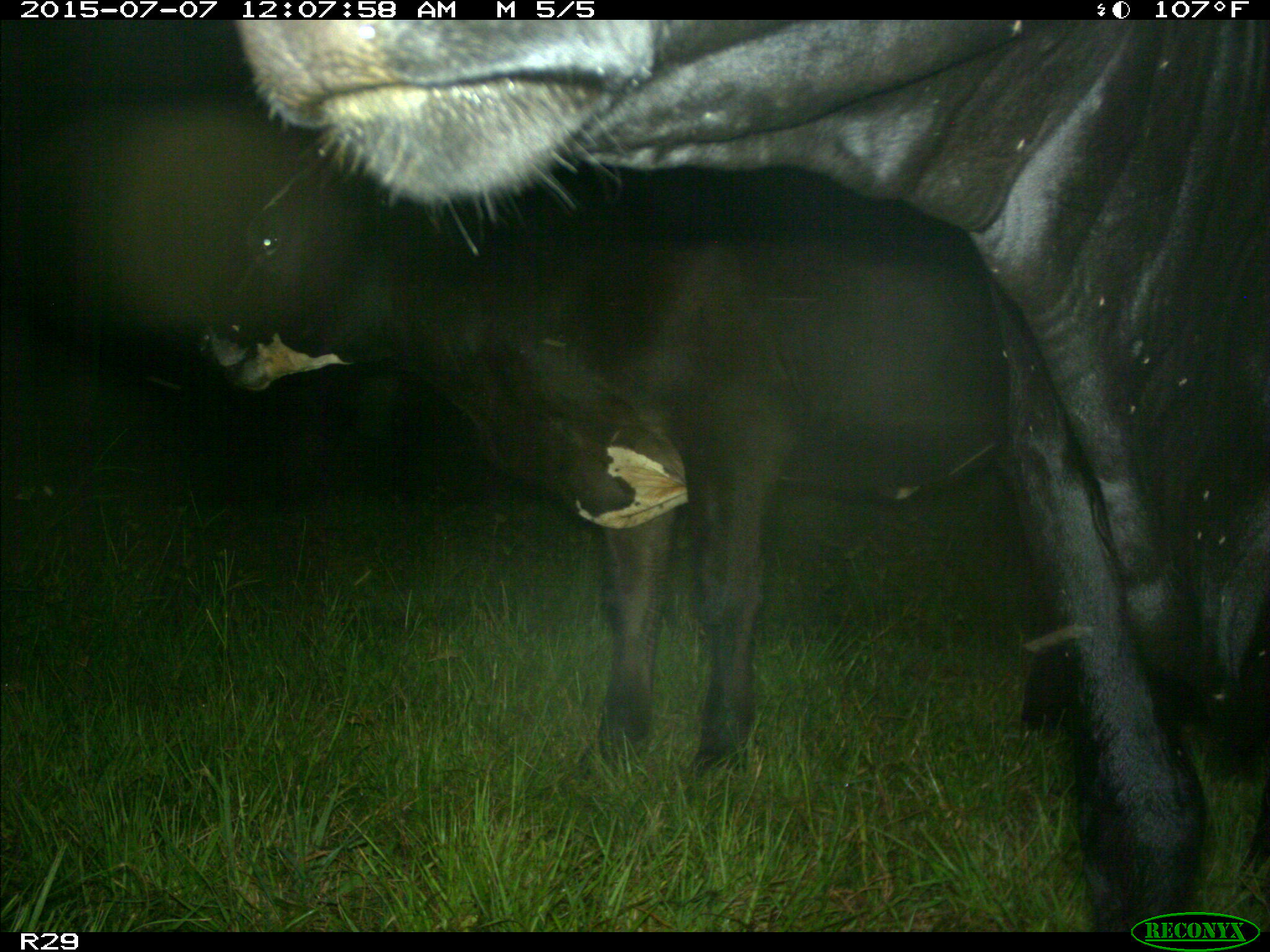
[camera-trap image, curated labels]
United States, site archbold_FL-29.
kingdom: Animalia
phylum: Chordata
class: Mammalia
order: Artiodactyla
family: Bovidae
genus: Bos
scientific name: Bos taurus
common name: domestic cow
Bos taurus (domestic cow).